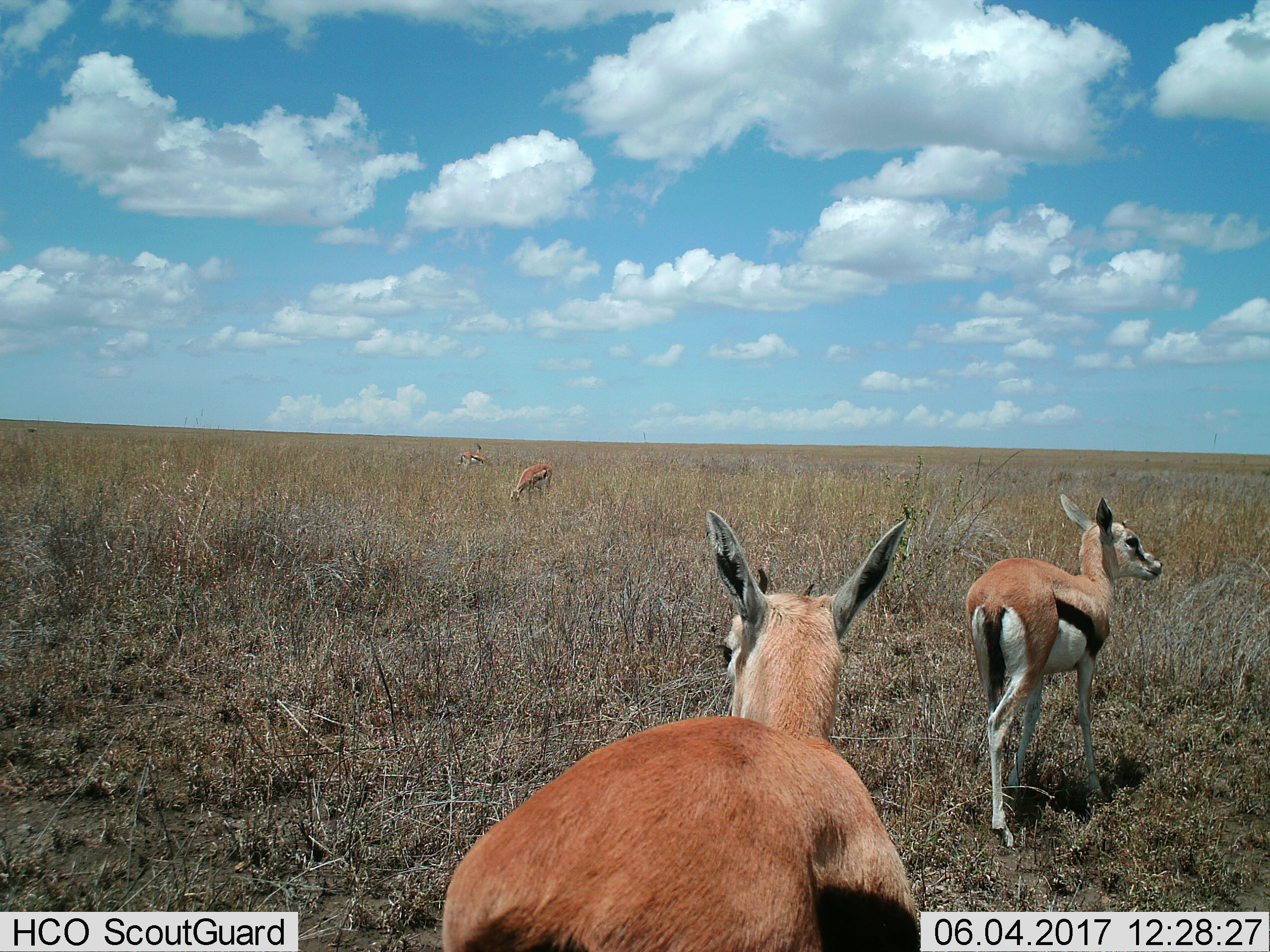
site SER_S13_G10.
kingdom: Animalia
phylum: Chordata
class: Mammalia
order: Artiodactyla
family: Bovidae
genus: Eudorcas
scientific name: Eudorcas thomsonii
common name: thomson's gazelle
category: gazellethomsons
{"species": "gazellethomsons (thomson's gazelle) (Eudorcas thomsonii)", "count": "4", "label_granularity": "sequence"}